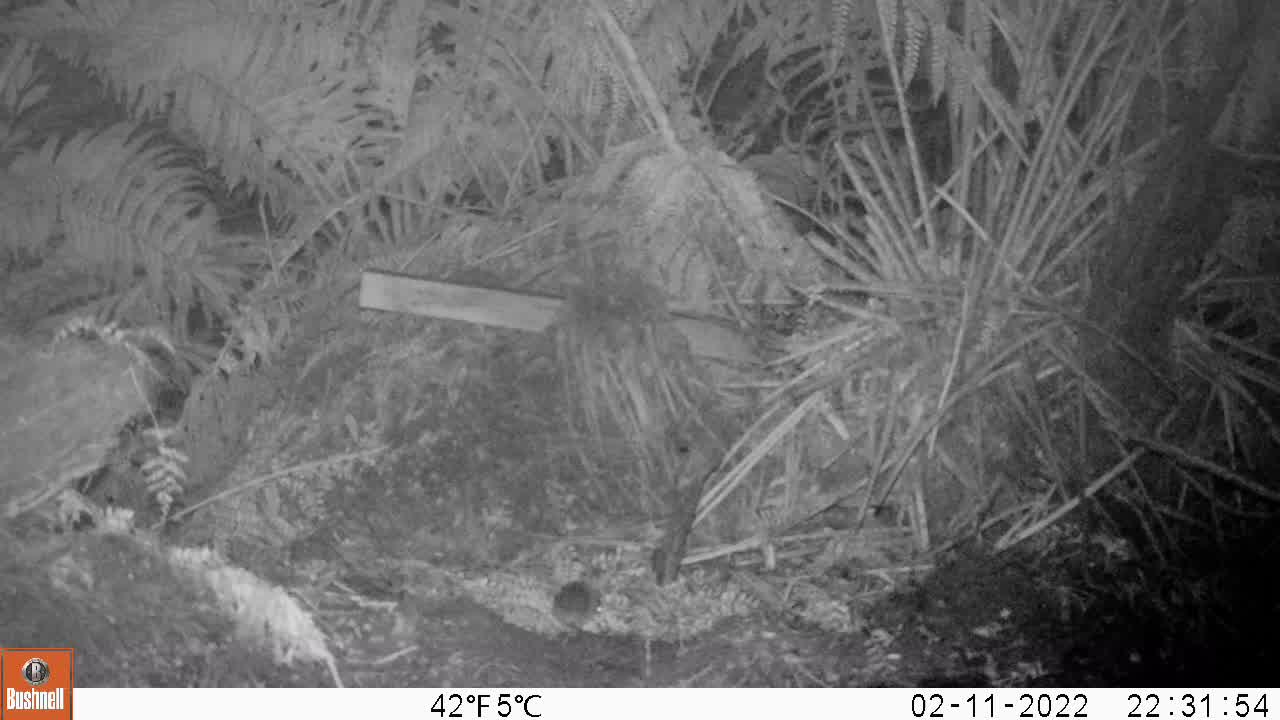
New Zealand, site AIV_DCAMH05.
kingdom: Animalia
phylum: Chordata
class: Mammalia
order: Rodentia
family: Muridae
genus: Mus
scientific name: Mus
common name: mouse